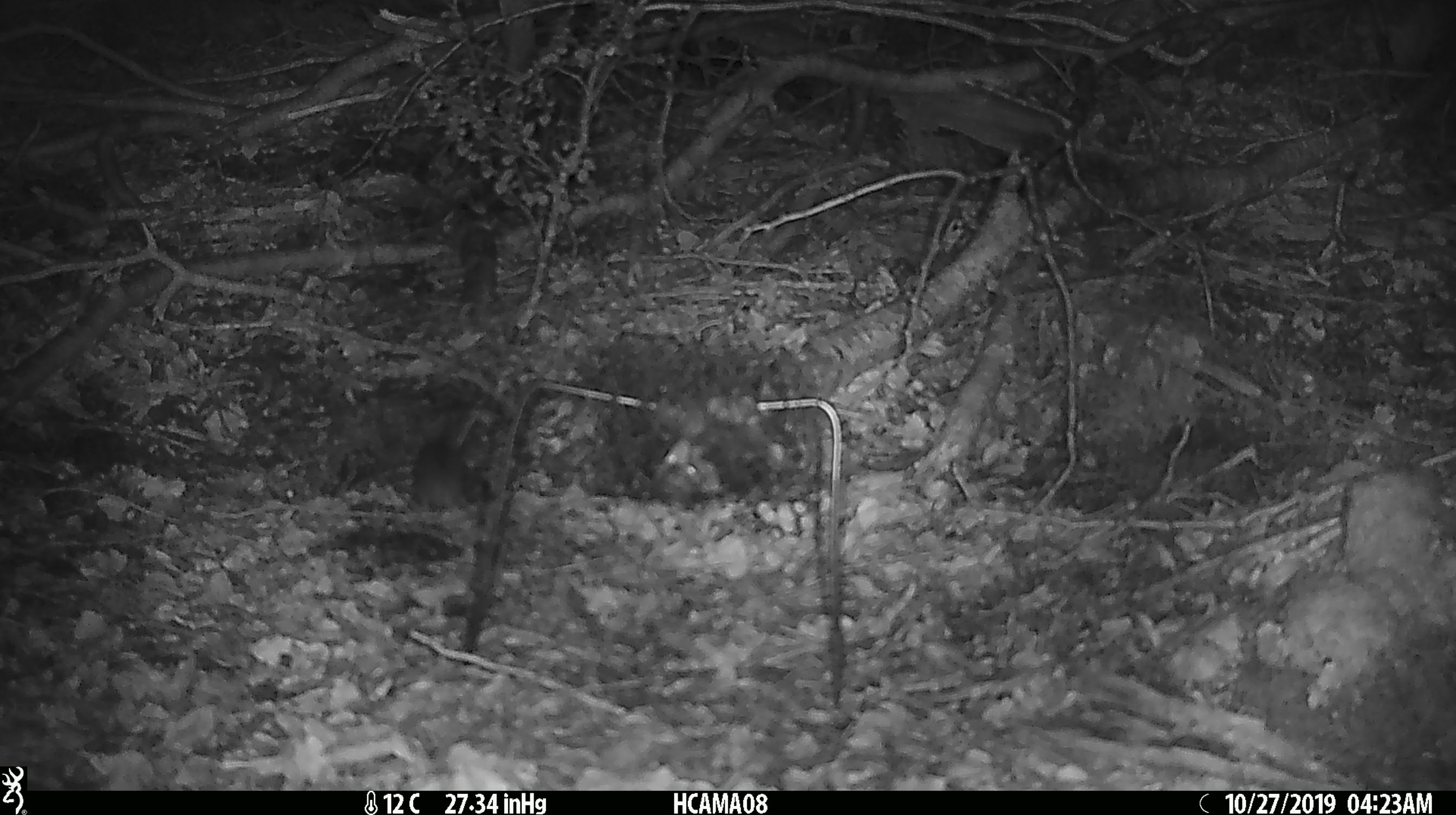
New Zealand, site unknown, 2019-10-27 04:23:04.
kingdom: Animalia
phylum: Chordata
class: Mammalia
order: Rodentia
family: Muridae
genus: Mus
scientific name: Mus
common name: mouse